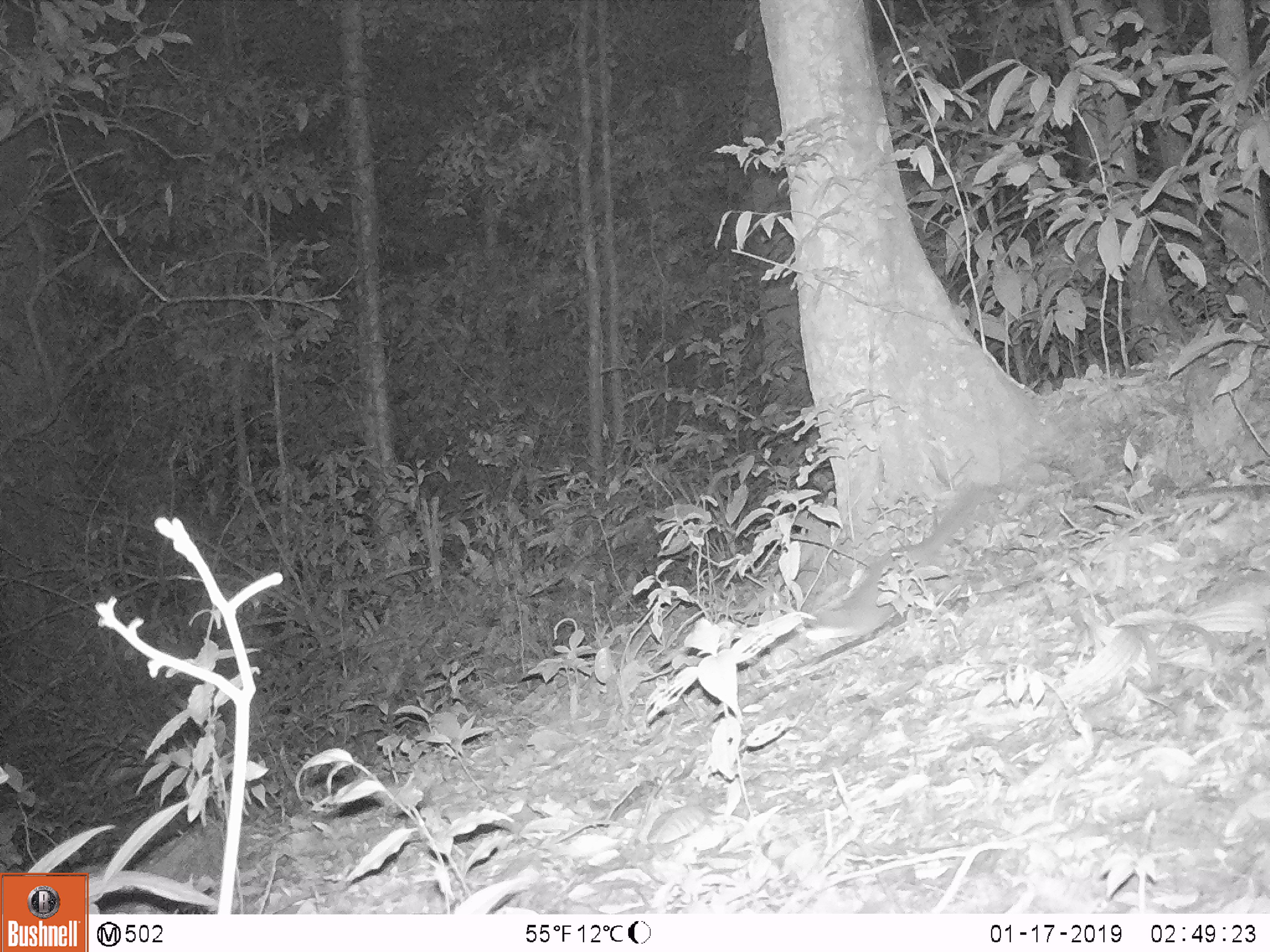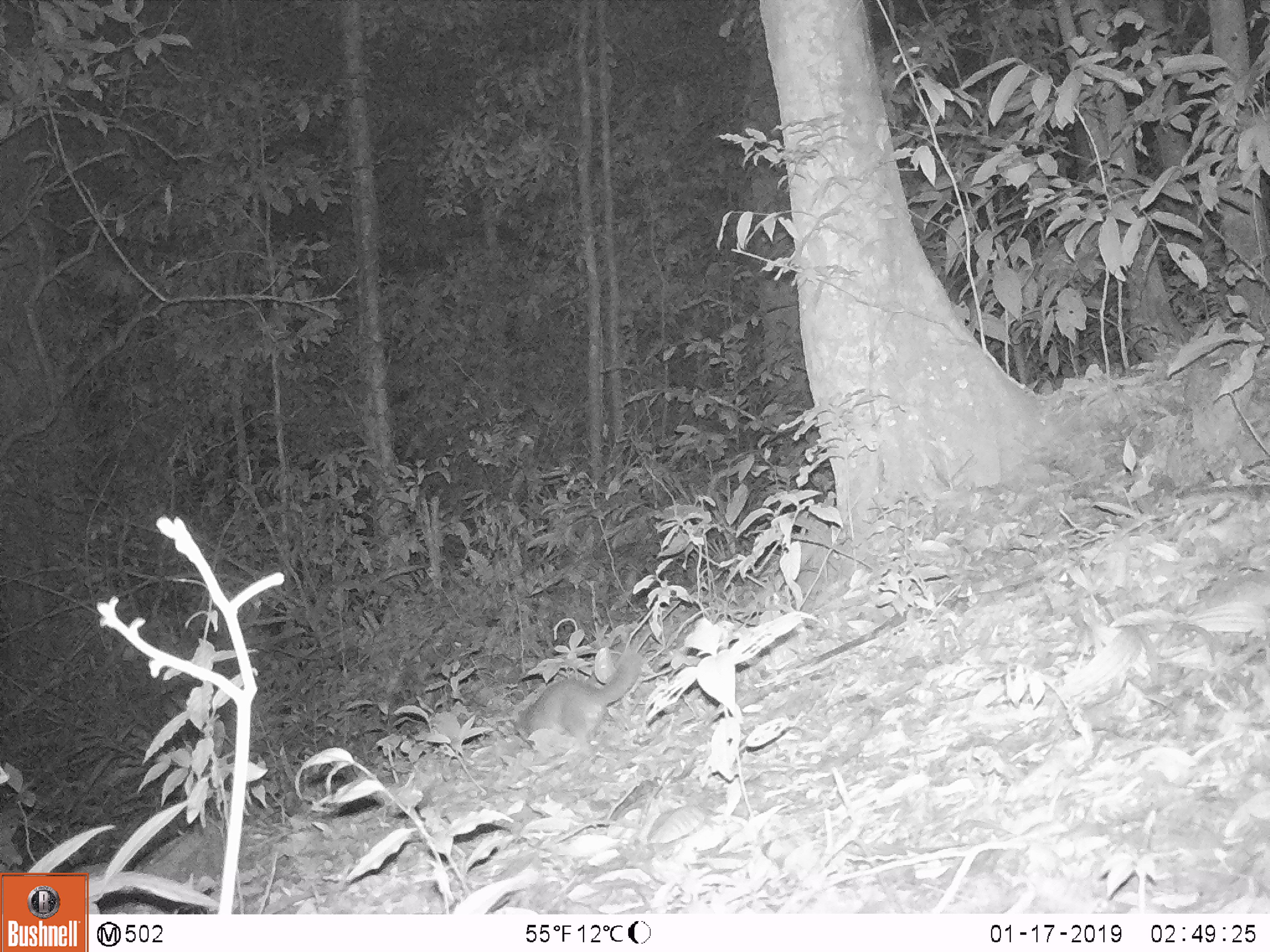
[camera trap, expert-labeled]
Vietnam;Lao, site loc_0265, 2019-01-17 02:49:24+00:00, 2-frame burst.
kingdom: Animalia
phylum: Chordata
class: Mammalia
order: Carnivora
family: Mustelidae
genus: Melogale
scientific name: Melogale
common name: ferret badger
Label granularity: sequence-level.